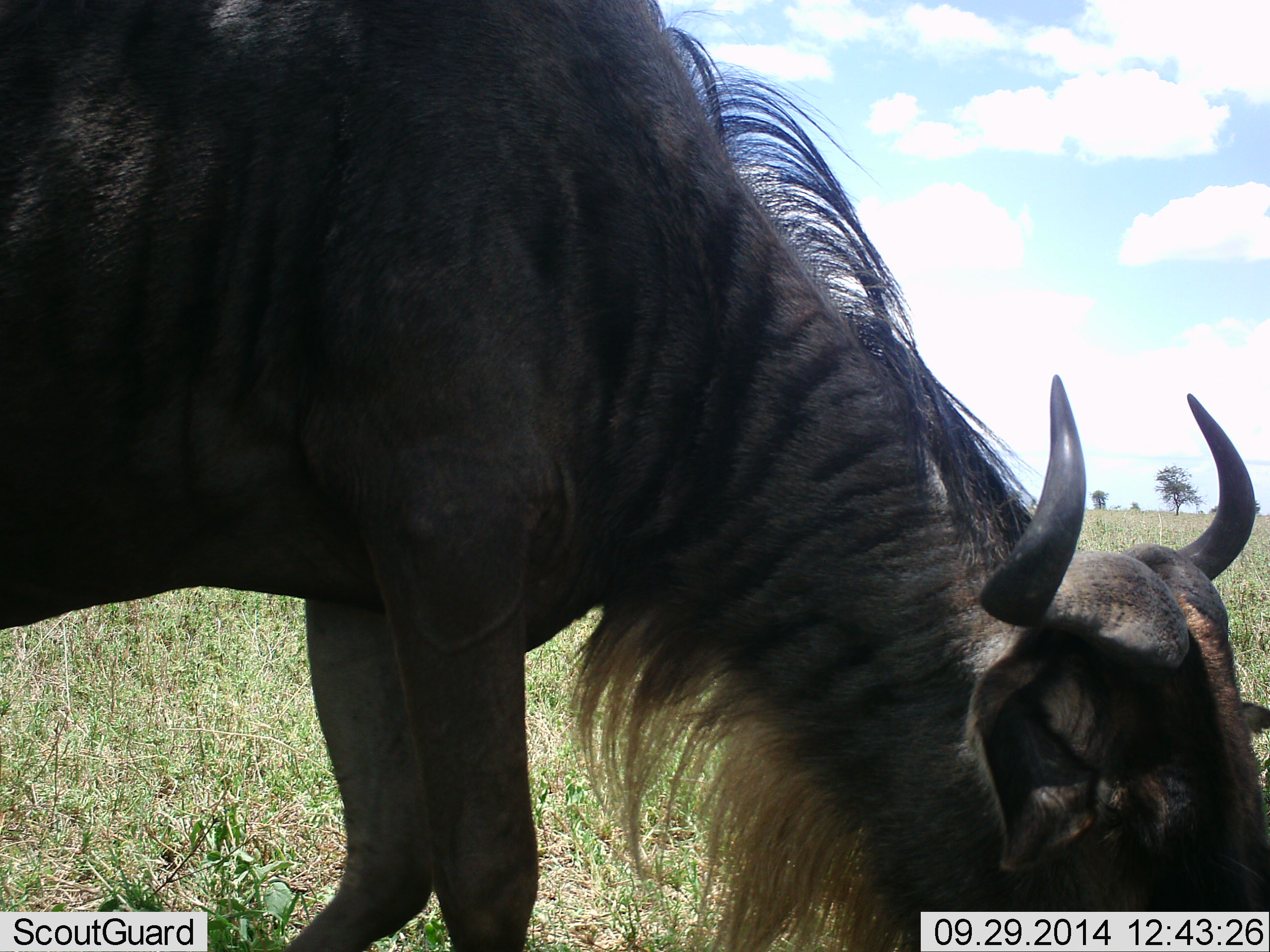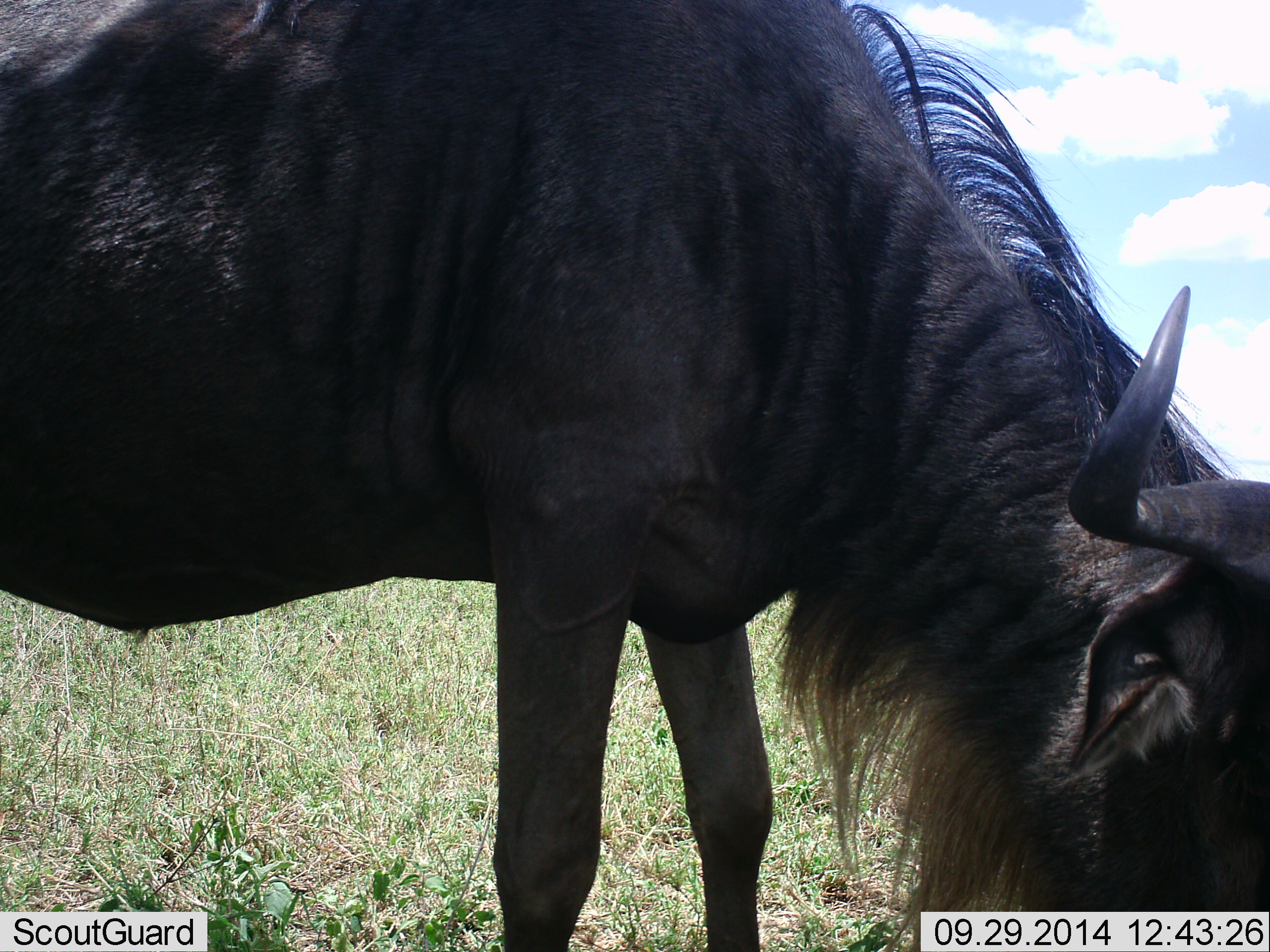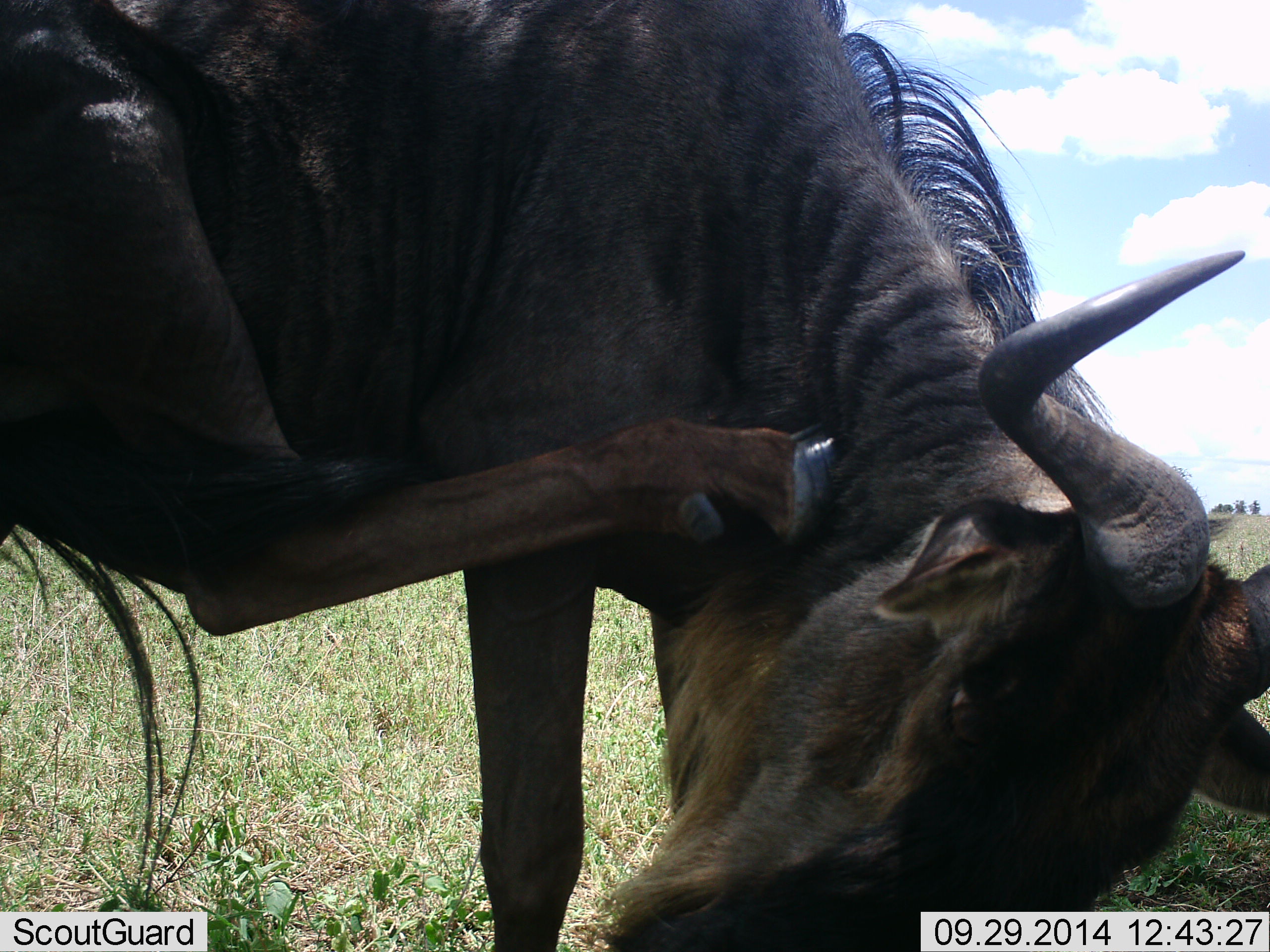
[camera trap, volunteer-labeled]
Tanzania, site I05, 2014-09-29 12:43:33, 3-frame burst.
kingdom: Animalia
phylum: Chordata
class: Mammalia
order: Artiodactyla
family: Bovidae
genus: Connochaetes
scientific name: Connochaetes taurinus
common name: blue wildebeest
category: wildebeest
Wildebeest (blue wildebeest) (Connochaetes taurinus), count 1. Behavior (volunteer vote fractions): standing 30%, resting 0%, moving 10%, interacting 10%. Young present (vote fraction): 0%. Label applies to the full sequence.